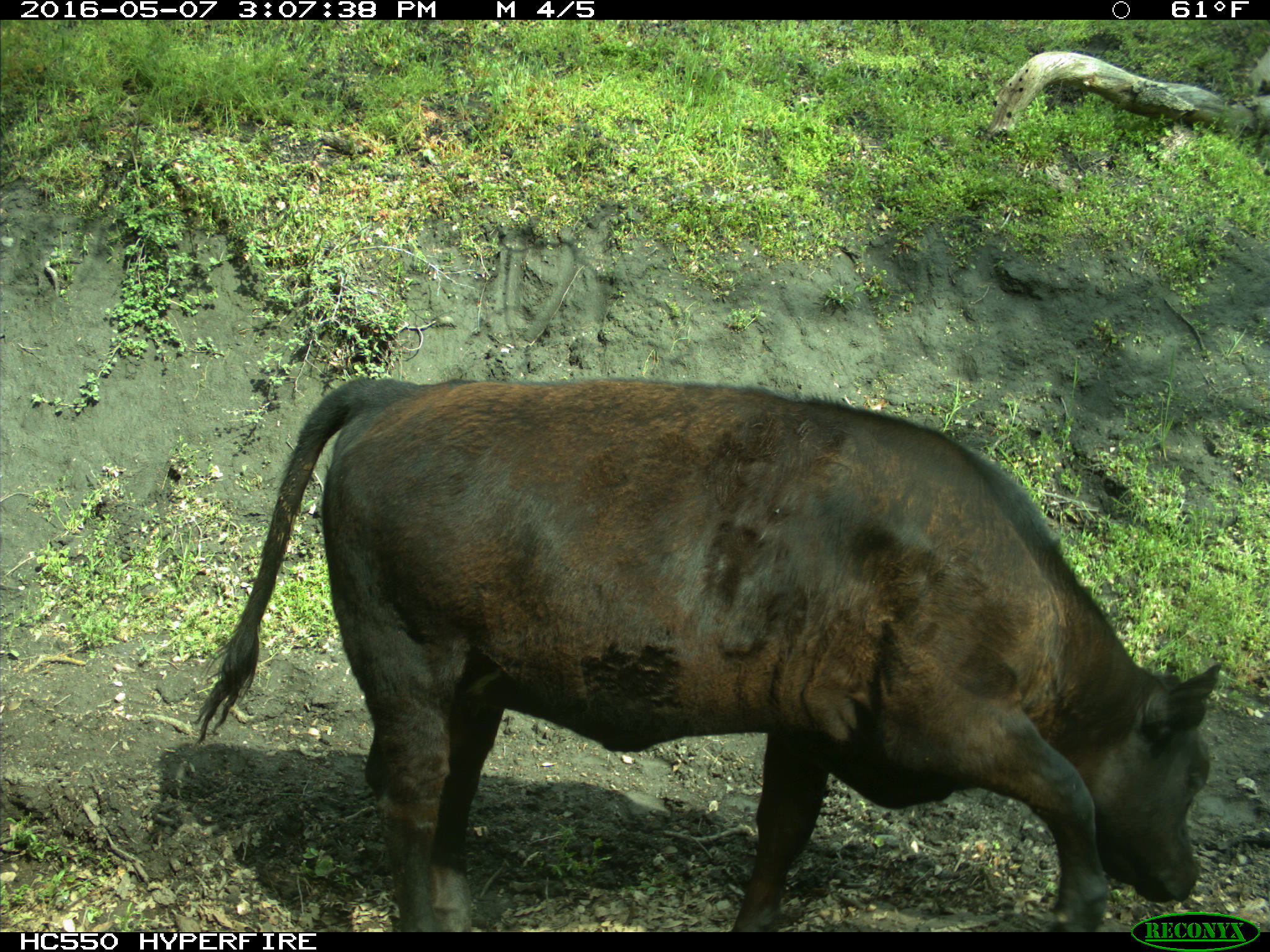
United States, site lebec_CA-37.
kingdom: Animalia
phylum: Chordata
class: Mammalia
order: Artiodactyla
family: Bovidae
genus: Bos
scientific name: Bos taurus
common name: domestic cow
Bos taurus (domestic cow).